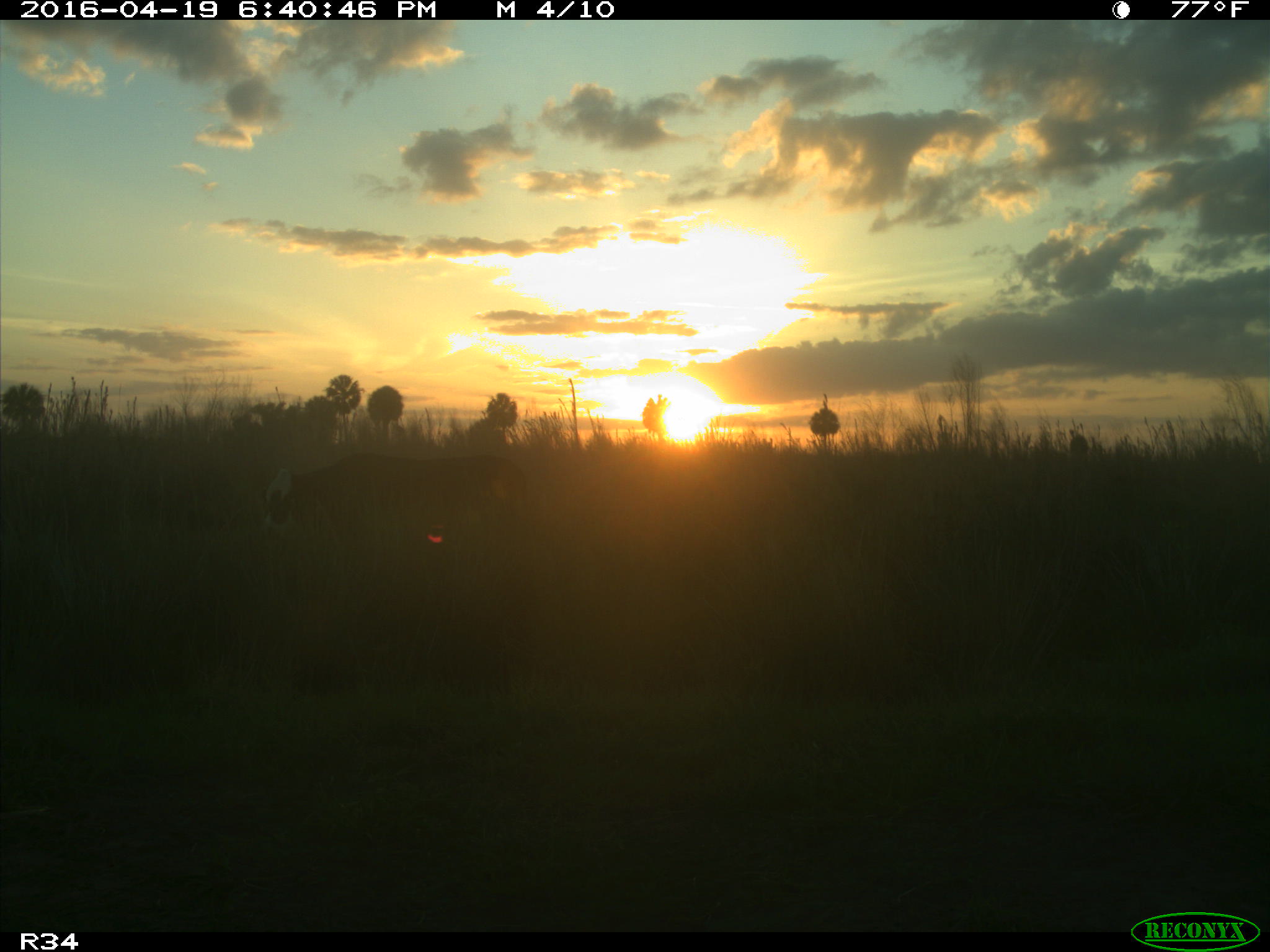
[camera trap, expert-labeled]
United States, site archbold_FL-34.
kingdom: Animalia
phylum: Chordata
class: Mammalia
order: Artiodactyla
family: Bovidae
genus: Bos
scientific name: Bos taurus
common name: domestic cow